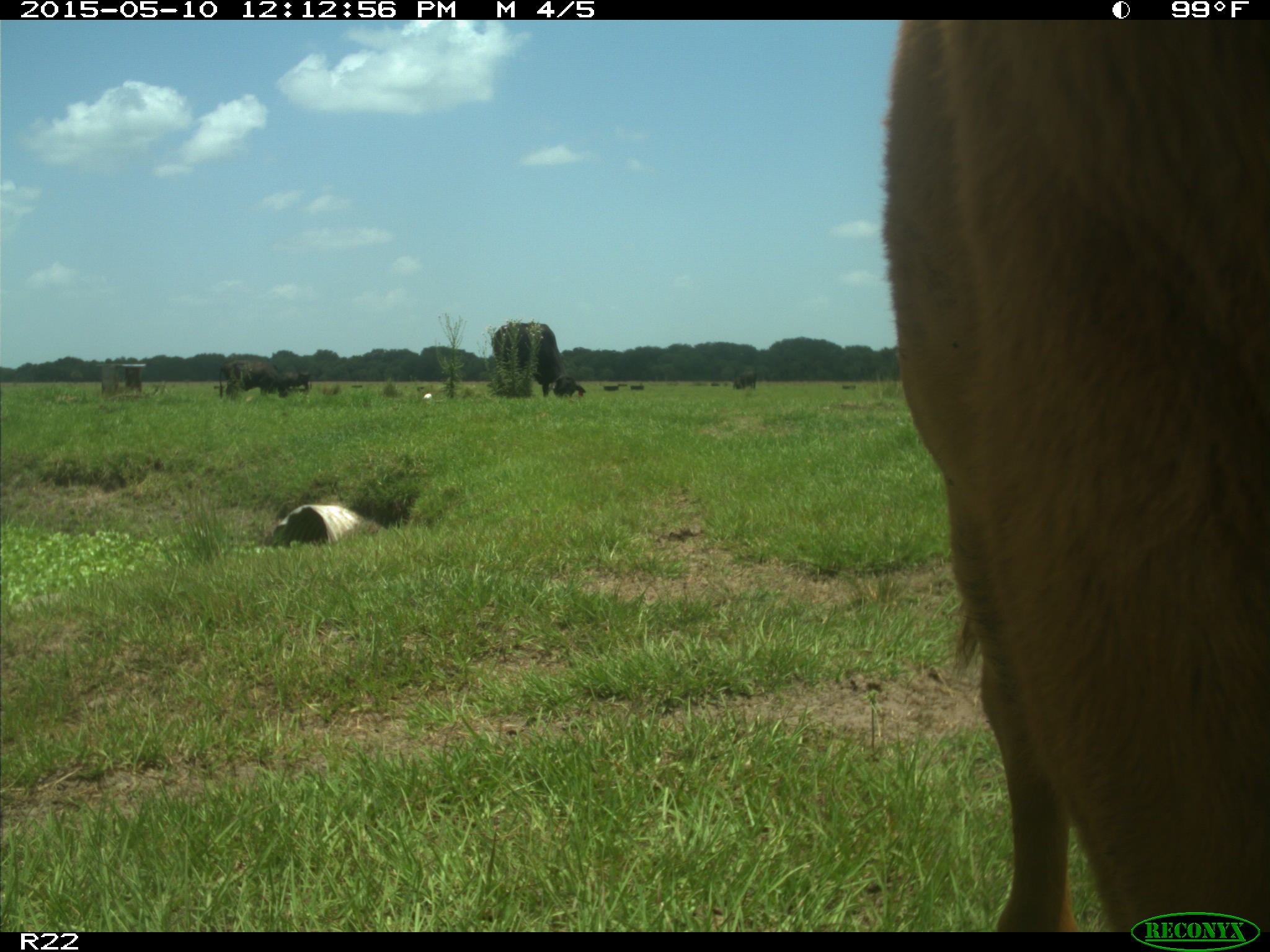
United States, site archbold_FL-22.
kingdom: Animalia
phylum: Chordata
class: Mammalia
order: Artiodactyla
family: Bovidae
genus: Bos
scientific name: Bos taurus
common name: domestic cow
Bos taurus (domestic cow).